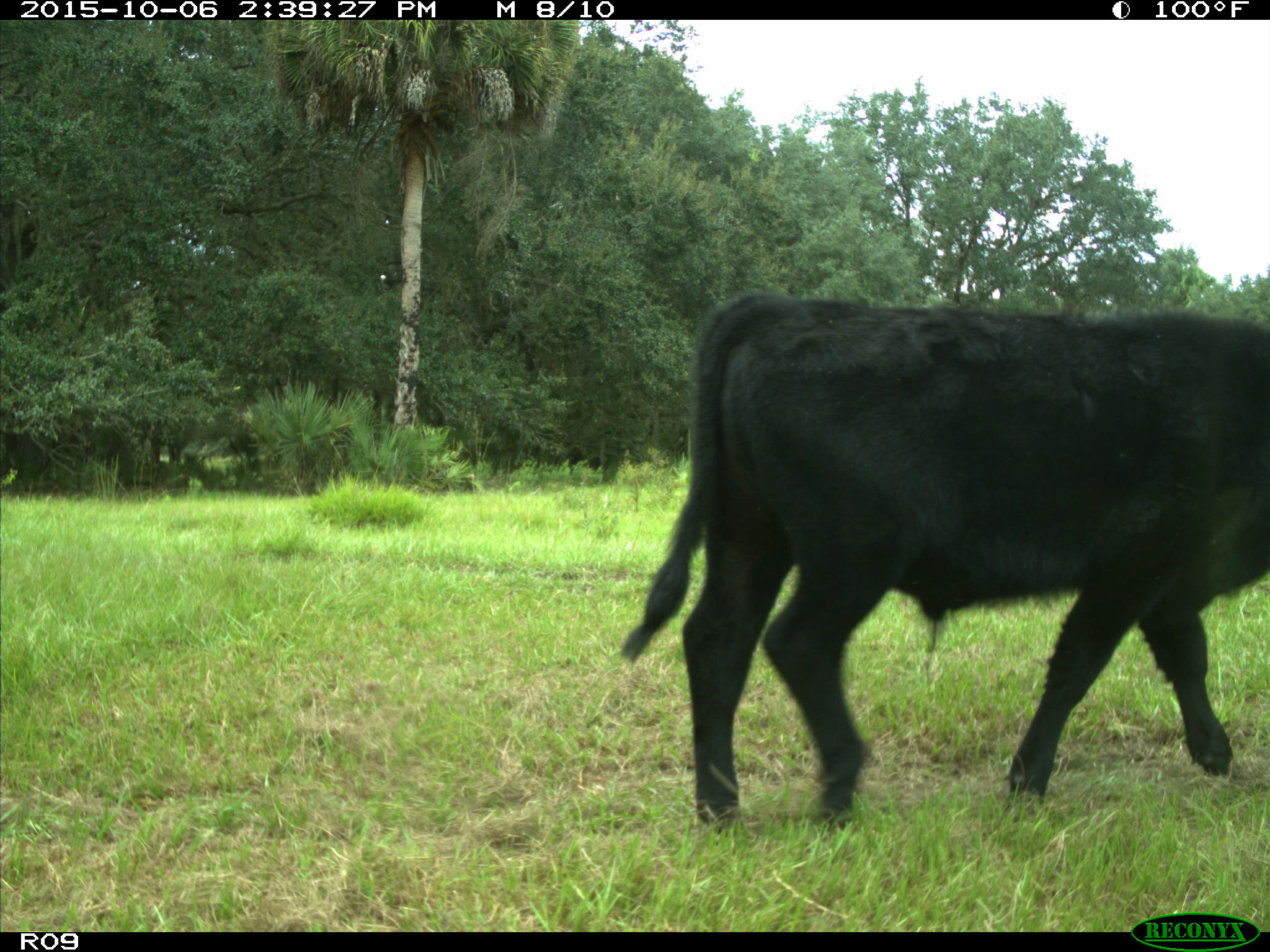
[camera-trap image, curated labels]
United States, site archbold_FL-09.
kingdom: Animalia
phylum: Chordata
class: Mammalia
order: Artiodactyla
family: Bovidae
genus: Bos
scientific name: Bos taurus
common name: domestic cow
Bos taurus (domestic cow).